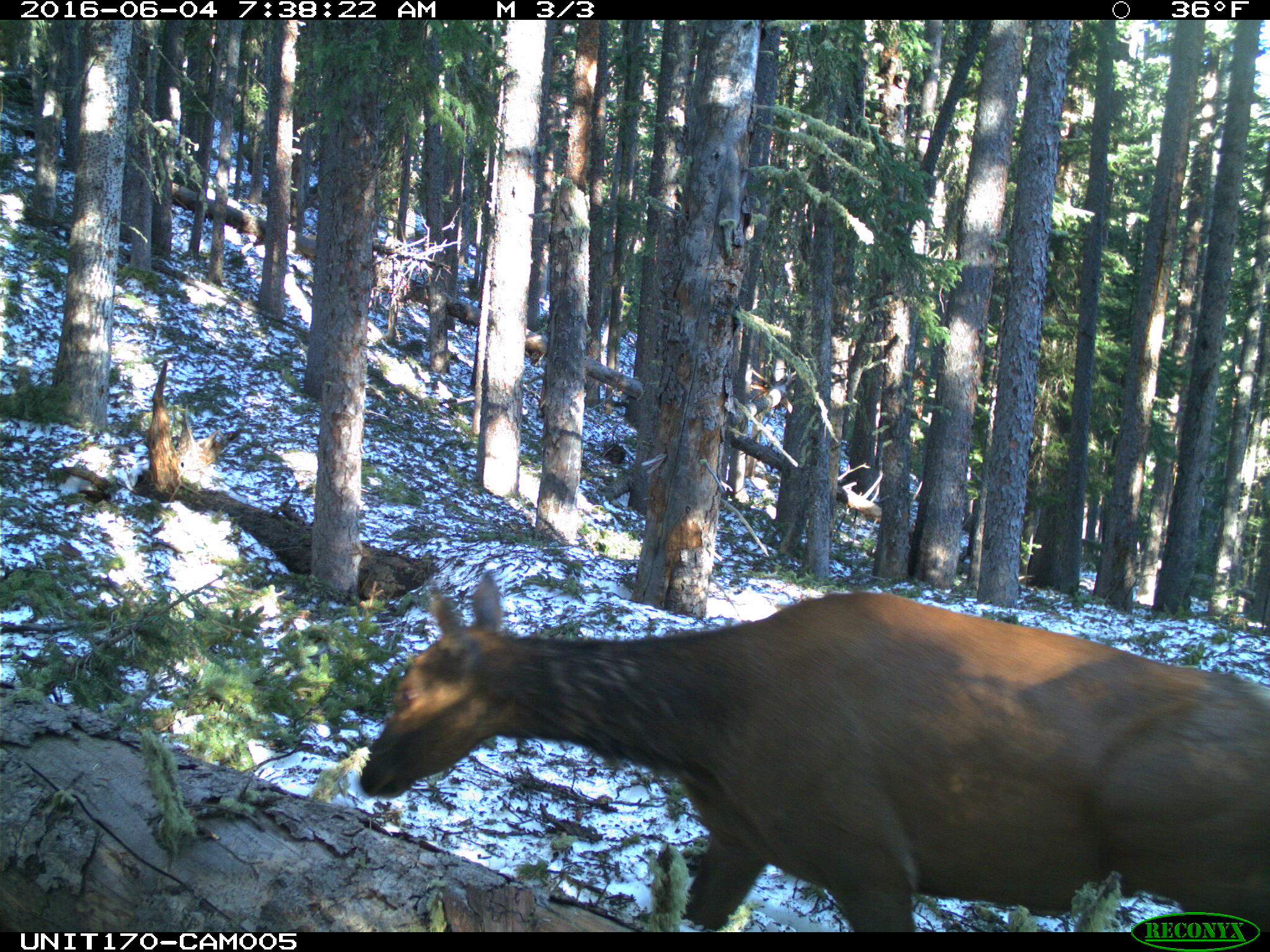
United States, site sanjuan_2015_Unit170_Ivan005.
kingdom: Animalia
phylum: Chordata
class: Mammalia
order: Artiodactyla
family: Cervidae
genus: Cervus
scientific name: Cervus elaphus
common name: red deer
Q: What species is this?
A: Cervus elaphus (red deer).